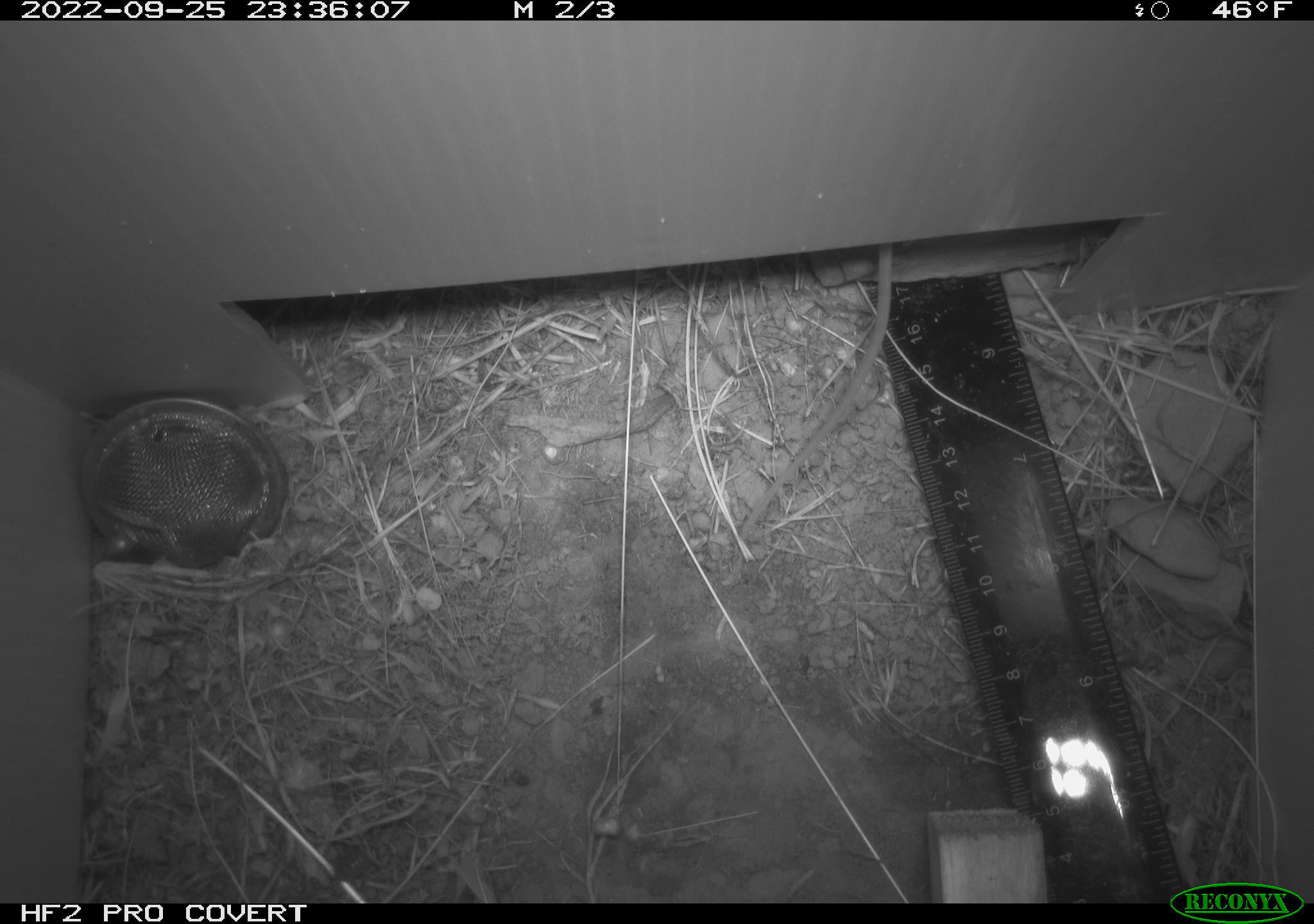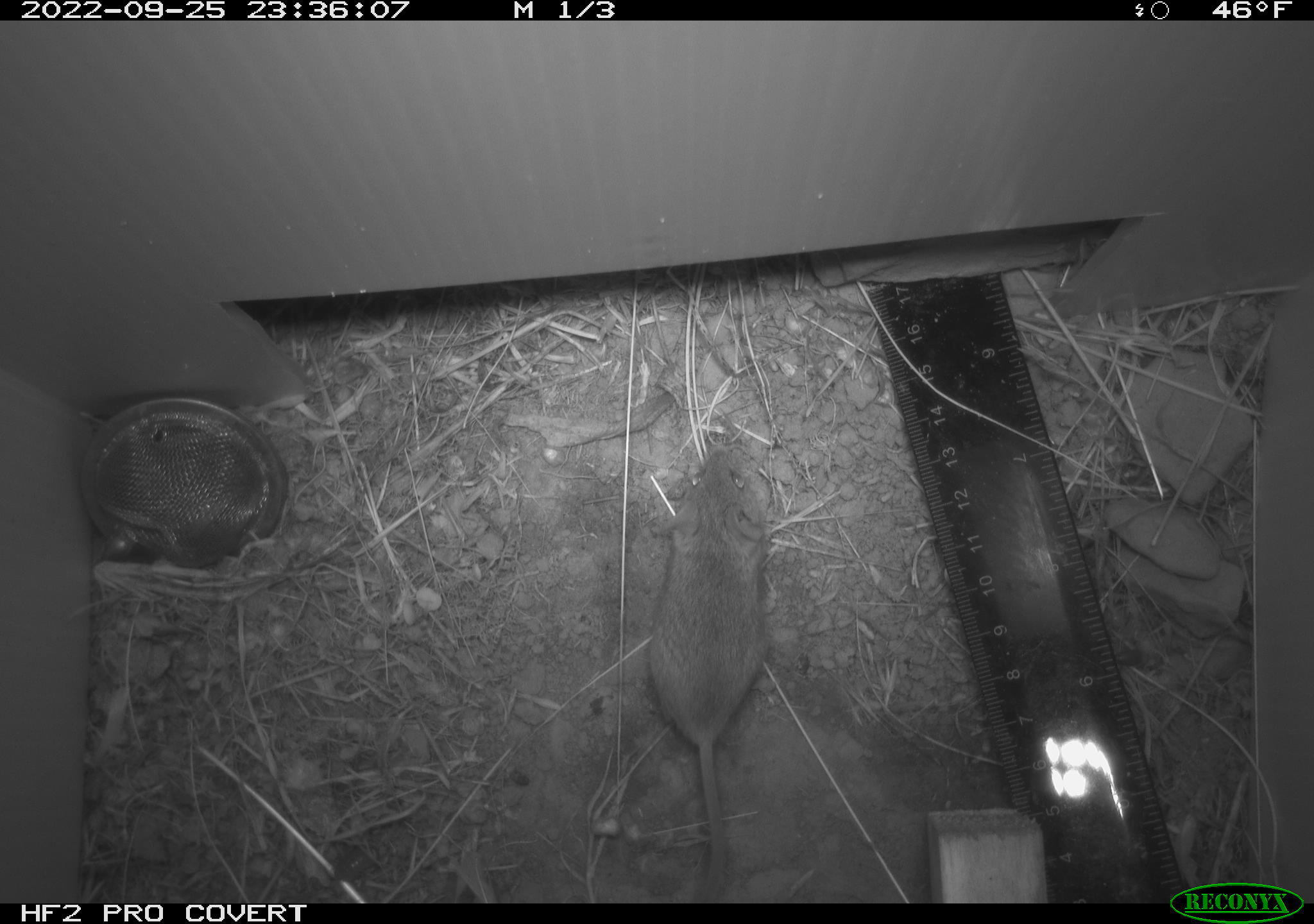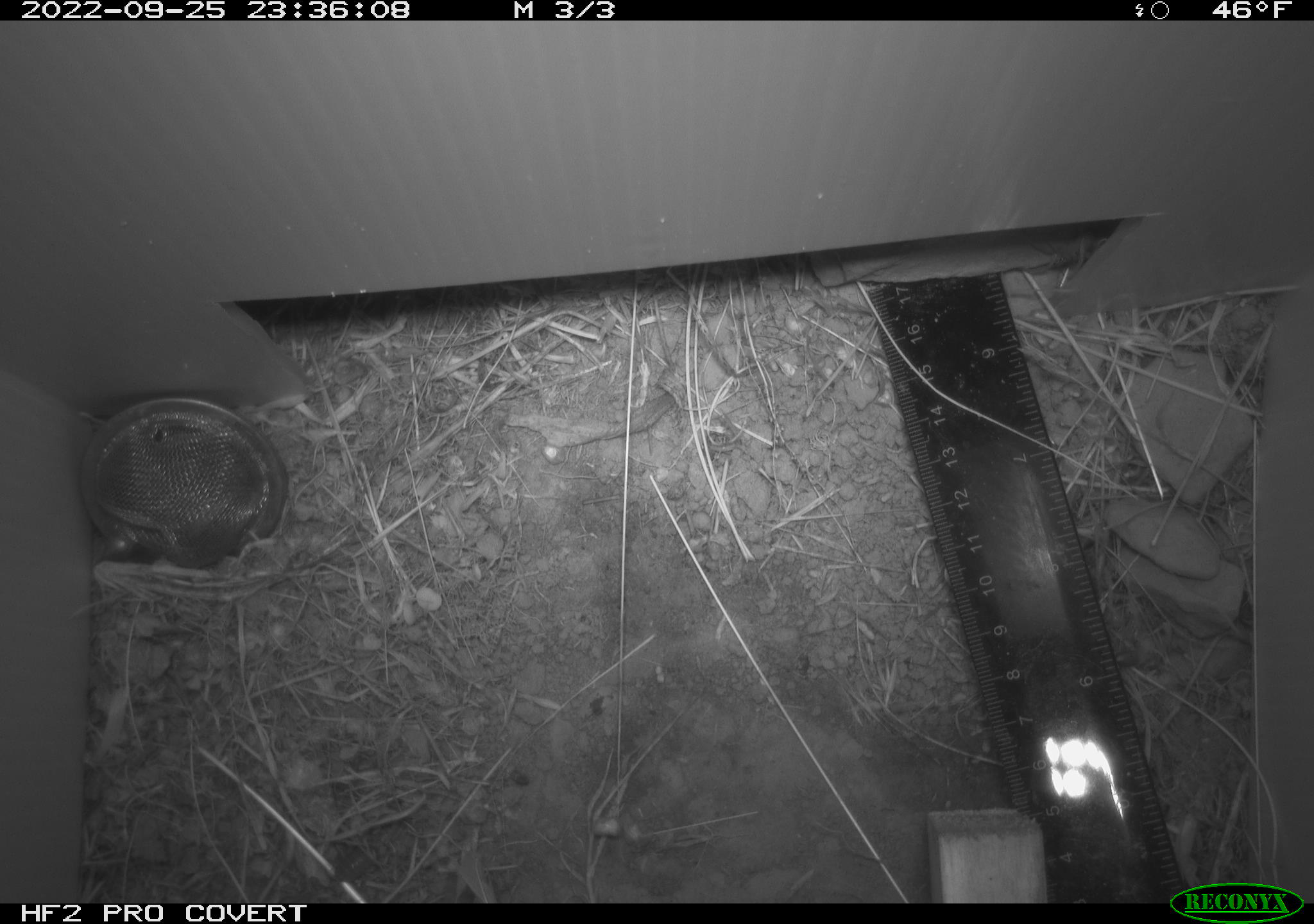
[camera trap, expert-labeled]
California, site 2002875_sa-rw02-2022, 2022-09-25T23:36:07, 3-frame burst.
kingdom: Animalia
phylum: Chordata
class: Mammalia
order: Rodentia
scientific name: Rodentia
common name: mouse species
Mouse species (Rodentia).